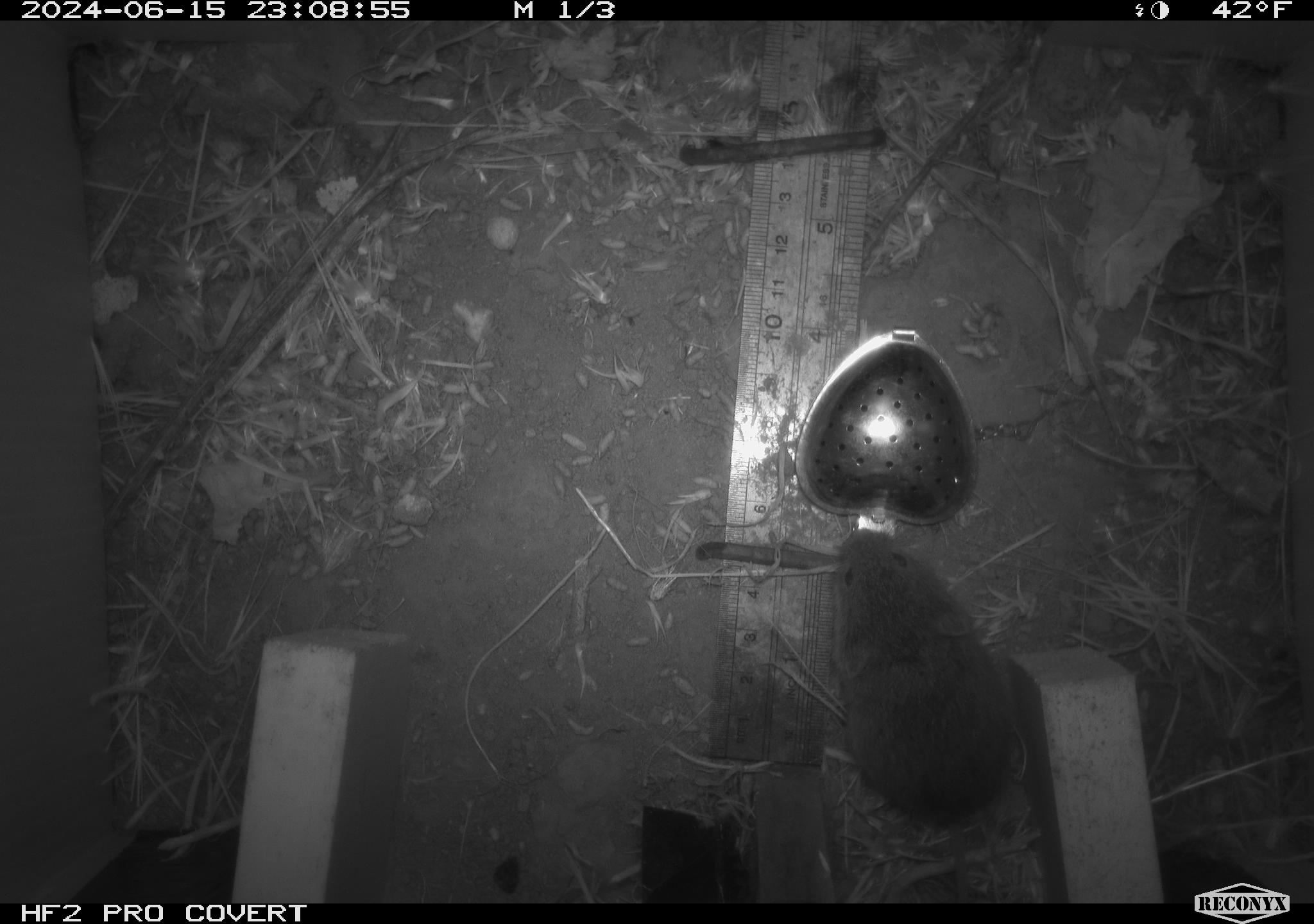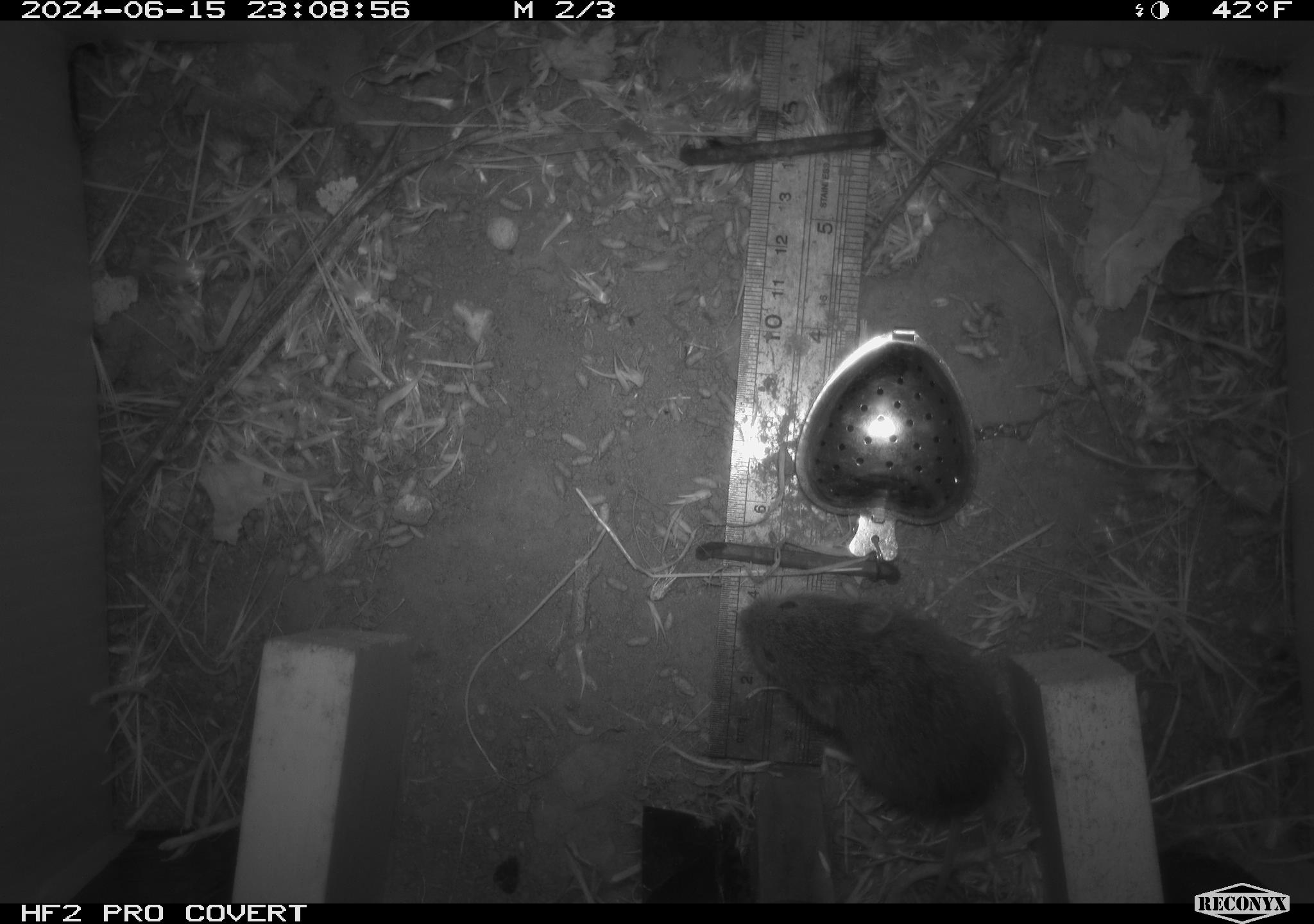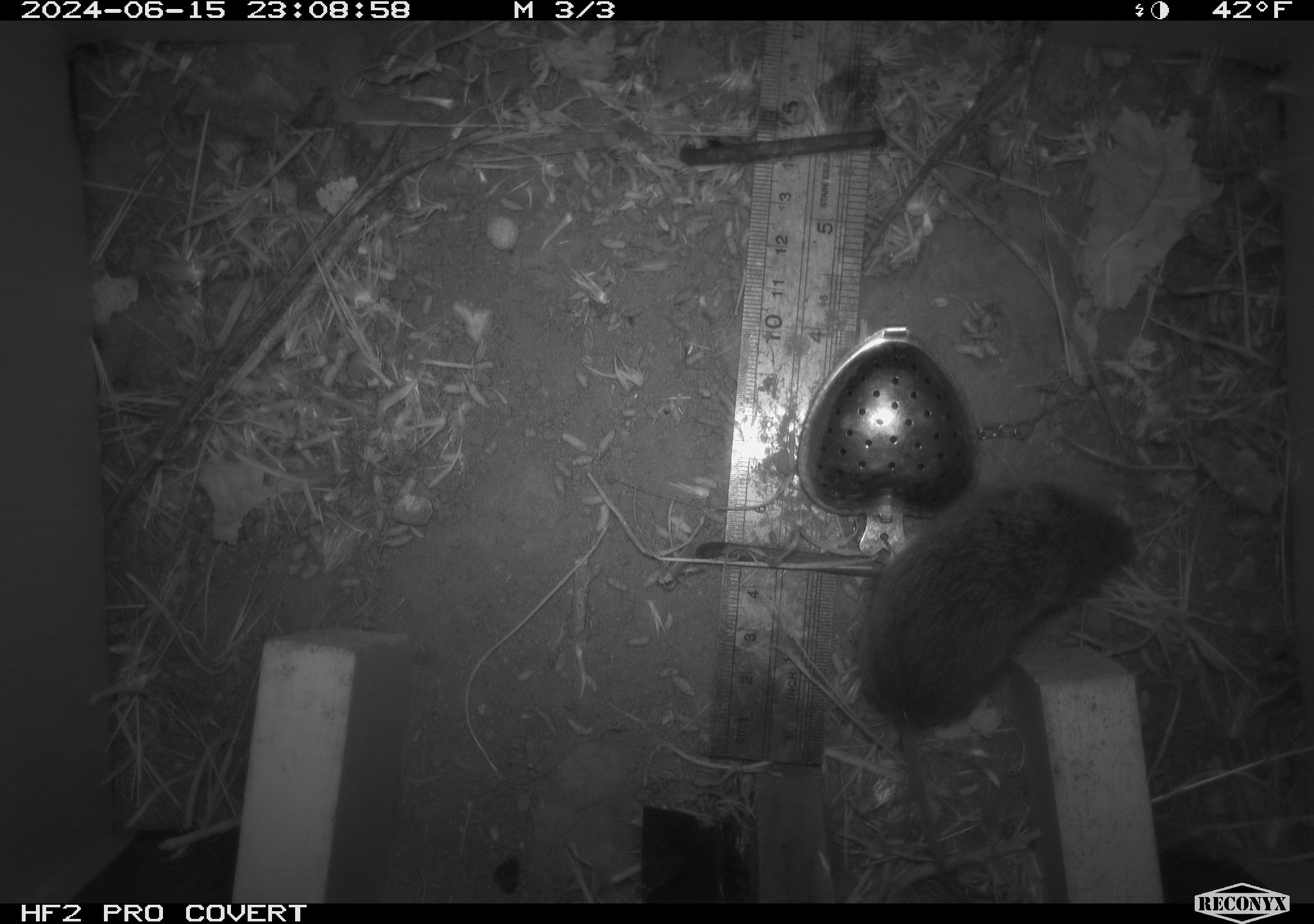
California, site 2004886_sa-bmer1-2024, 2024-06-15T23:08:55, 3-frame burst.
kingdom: Animalia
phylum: Chordata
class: Mammalia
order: Rodentia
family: Cricetidae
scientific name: Cricetidae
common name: hamsters, voles, lemmings, and allies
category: cricetidae family